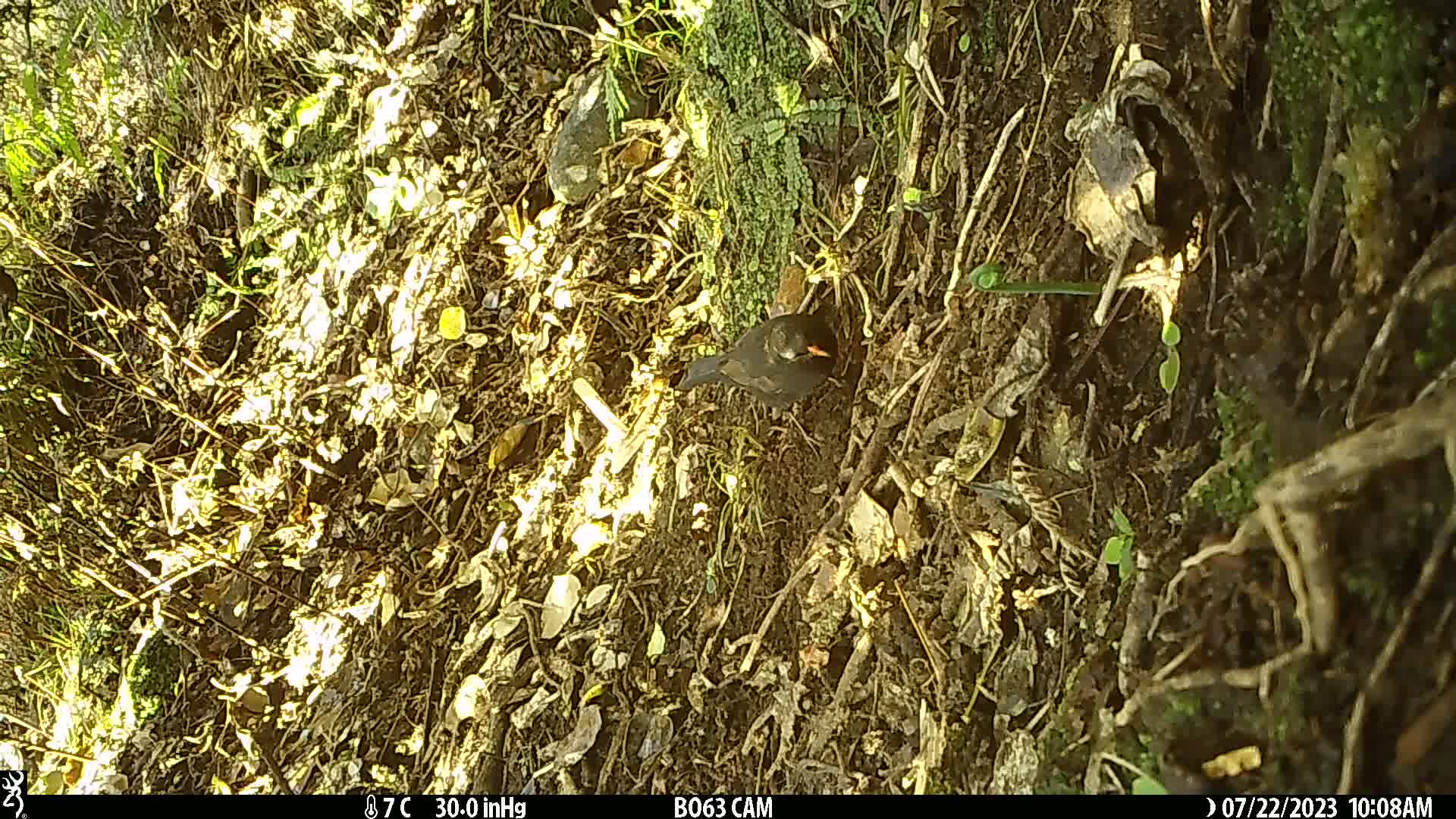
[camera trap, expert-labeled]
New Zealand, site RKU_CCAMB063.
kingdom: Animalia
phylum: Chordata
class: Aves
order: Passeriformes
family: Turdidae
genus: Turdus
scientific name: Turdus merula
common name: eurasian blackbird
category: blackbird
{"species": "blackbird (eurasian blackbird) (Turdus merula)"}